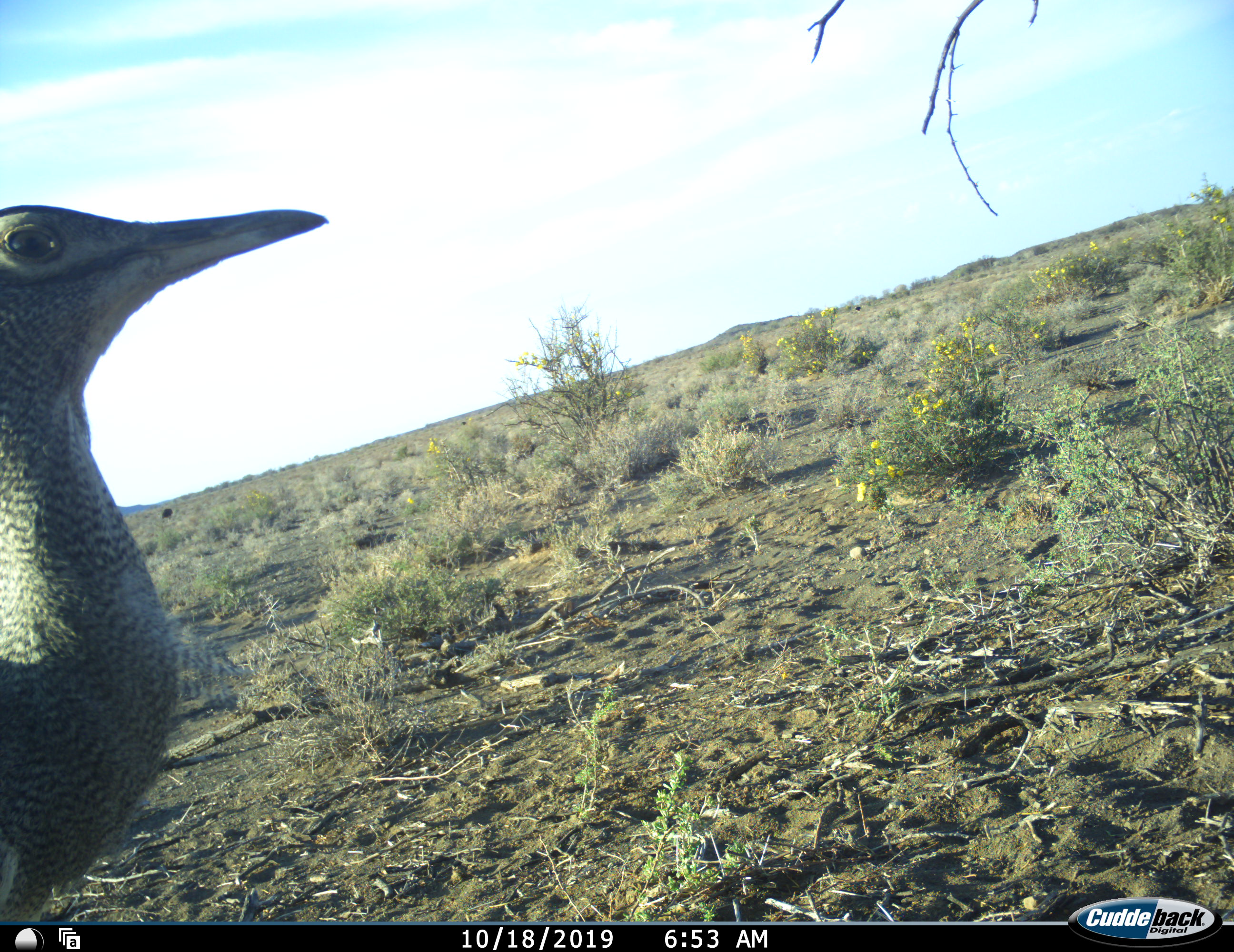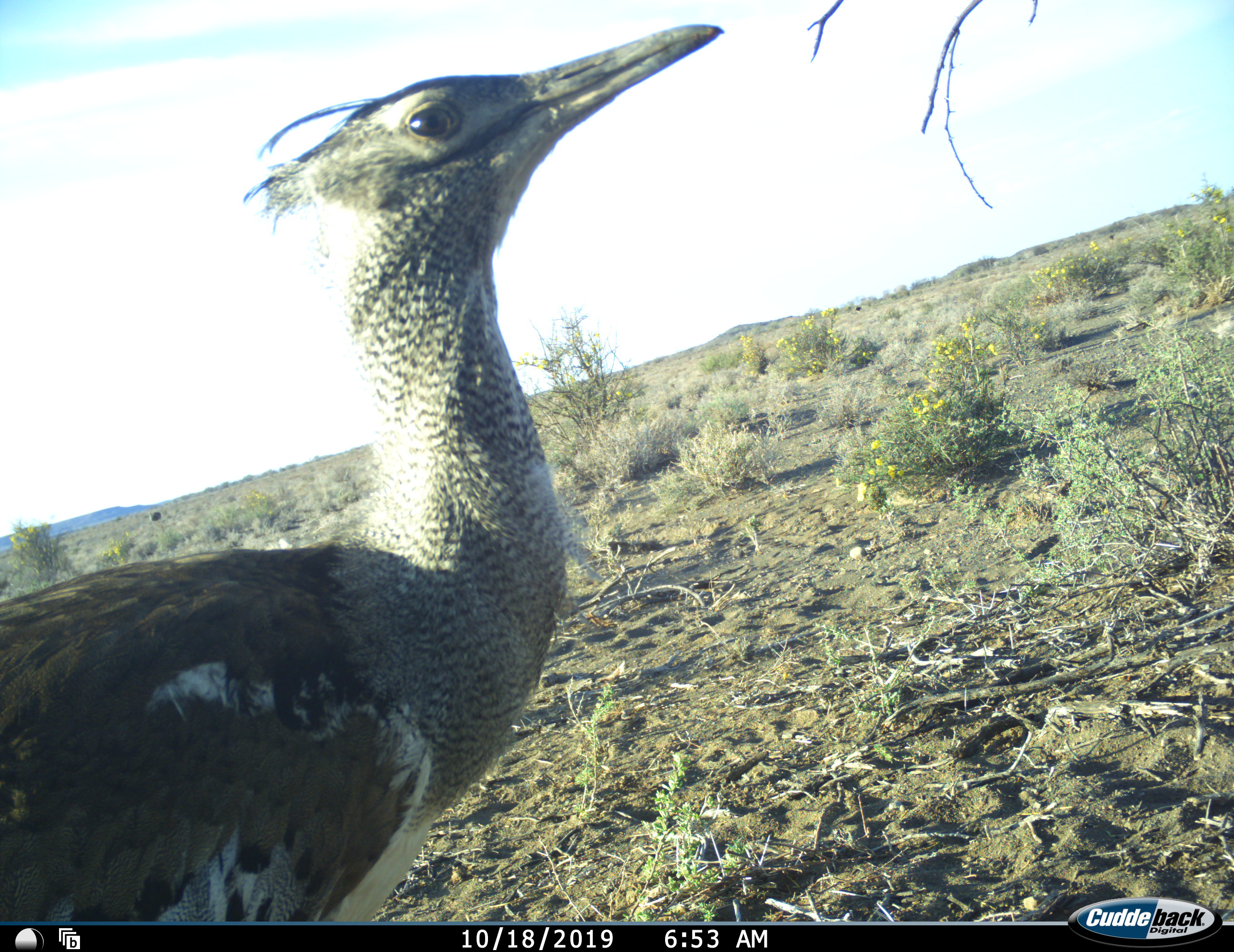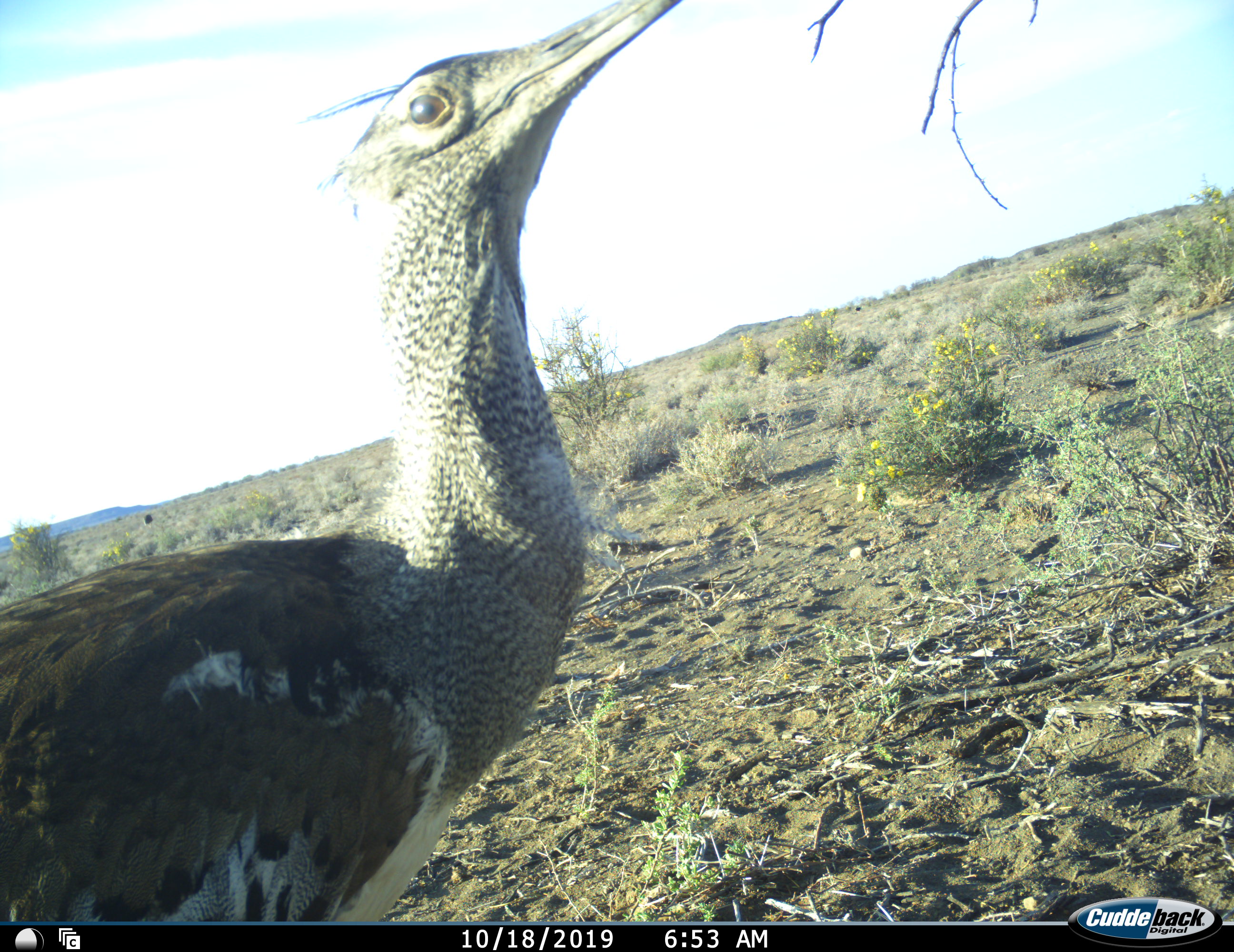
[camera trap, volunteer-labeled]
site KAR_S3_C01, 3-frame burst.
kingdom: Animalia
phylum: Chordata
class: Aves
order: Otidiformes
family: Otididae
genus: Ardeotis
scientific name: Ardeotis kori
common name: kori bustard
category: bustardkori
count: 1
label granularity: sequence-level